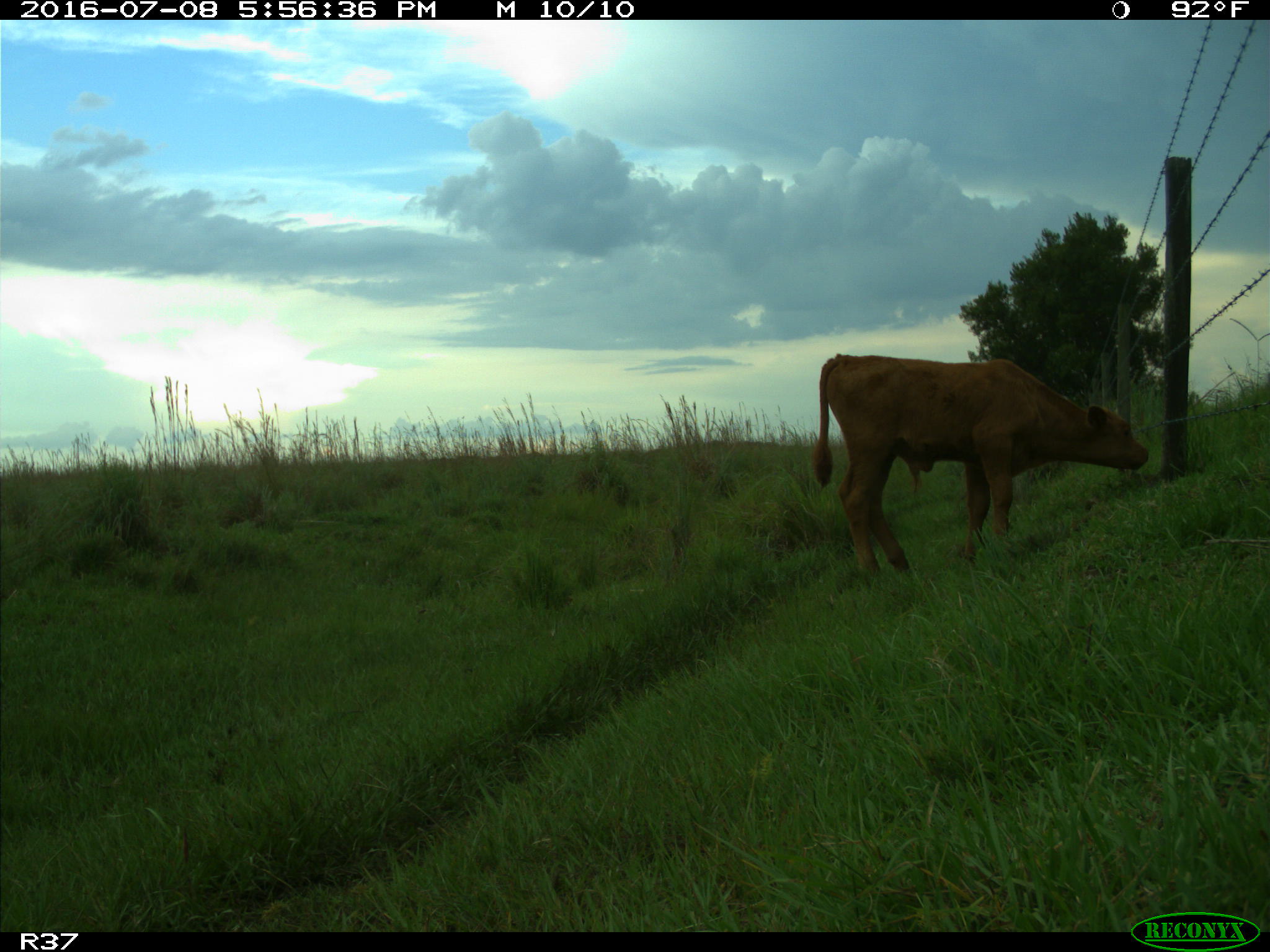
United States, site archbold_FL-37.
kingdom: Animalia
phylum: Chordata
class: Mammalia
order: Artiodactyla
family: Bovidae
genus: Bos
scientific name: Bos taurus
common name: domestic cow